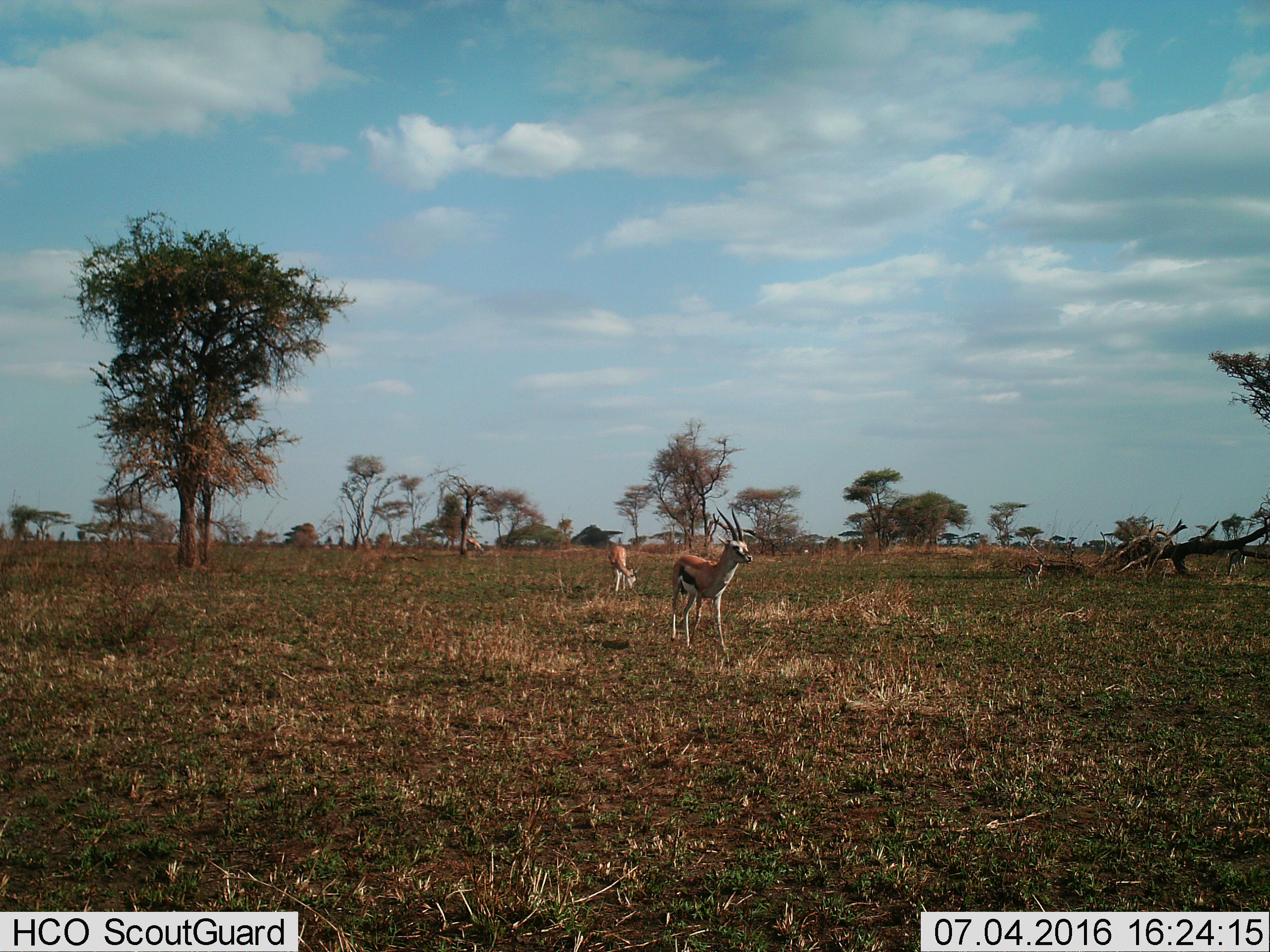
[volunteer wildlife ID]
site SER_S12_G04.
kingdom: Animalia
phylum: Chordata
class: Mammalia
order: Artiodactyla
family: Bovidae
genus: Eudorcas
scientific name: Eudorcas thomsonii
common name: thomson's gazelle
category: gazellethomsons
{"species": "gazellethomsons (thomson's gazelle) (Eudorcas thomsonii)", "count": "6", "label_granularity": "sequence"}